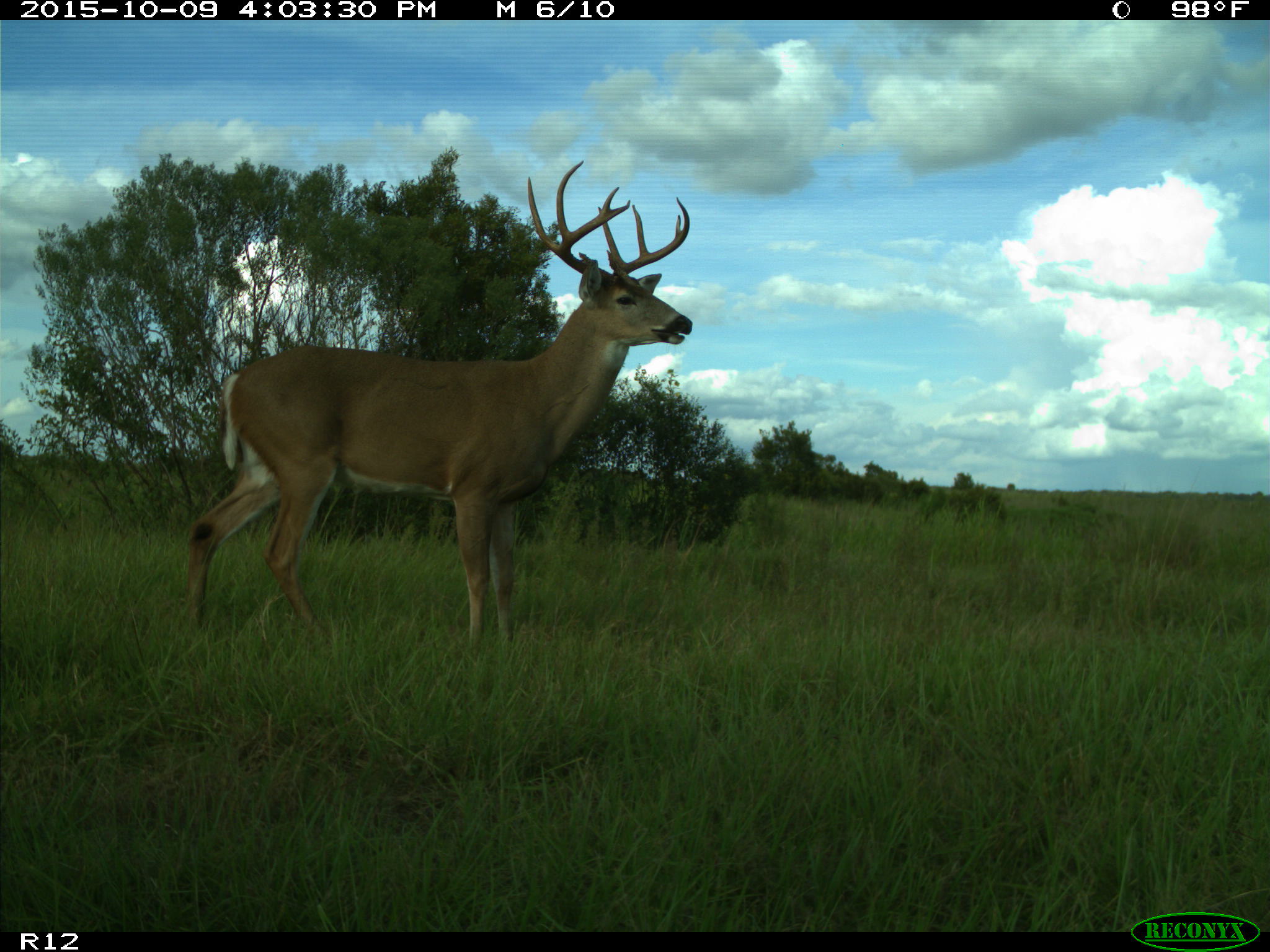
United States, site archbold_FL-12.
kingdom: Animalia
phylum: Chordata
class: Mammalia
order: Artiodactyla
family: Cervidae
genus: Odocoileus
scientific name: Odocoileus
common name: deer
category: unidentified deer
Unidentified deer (deer) (Odocoileus).